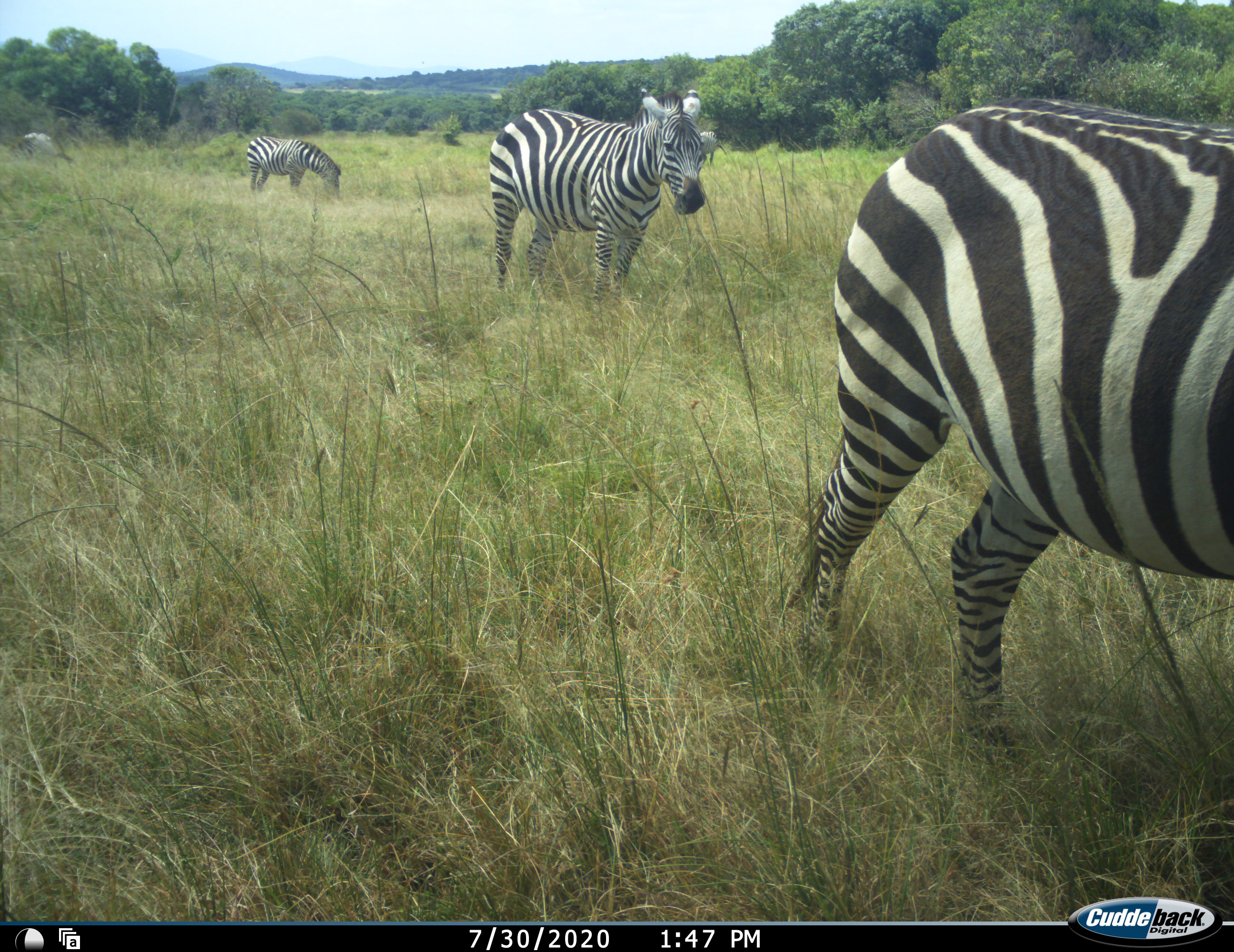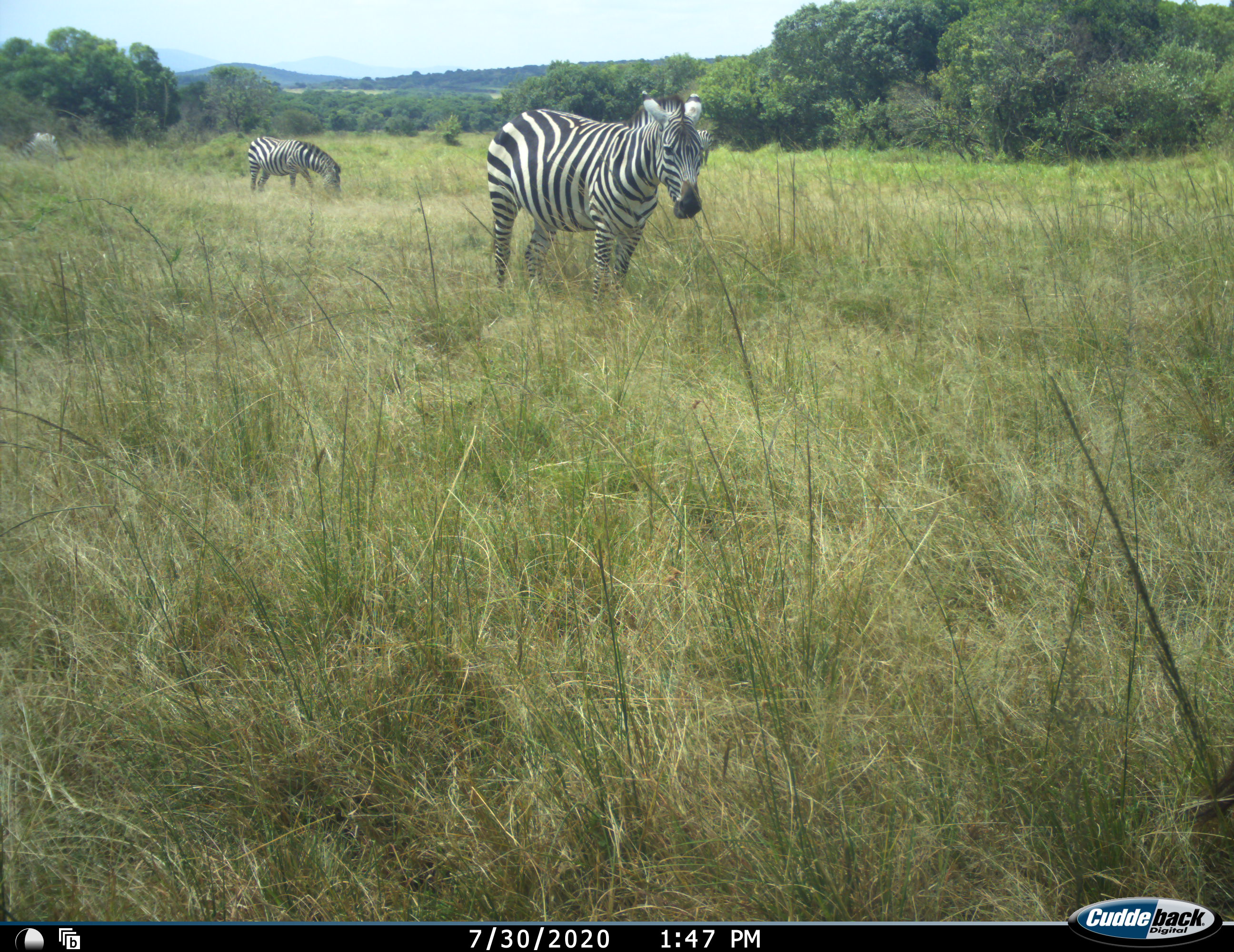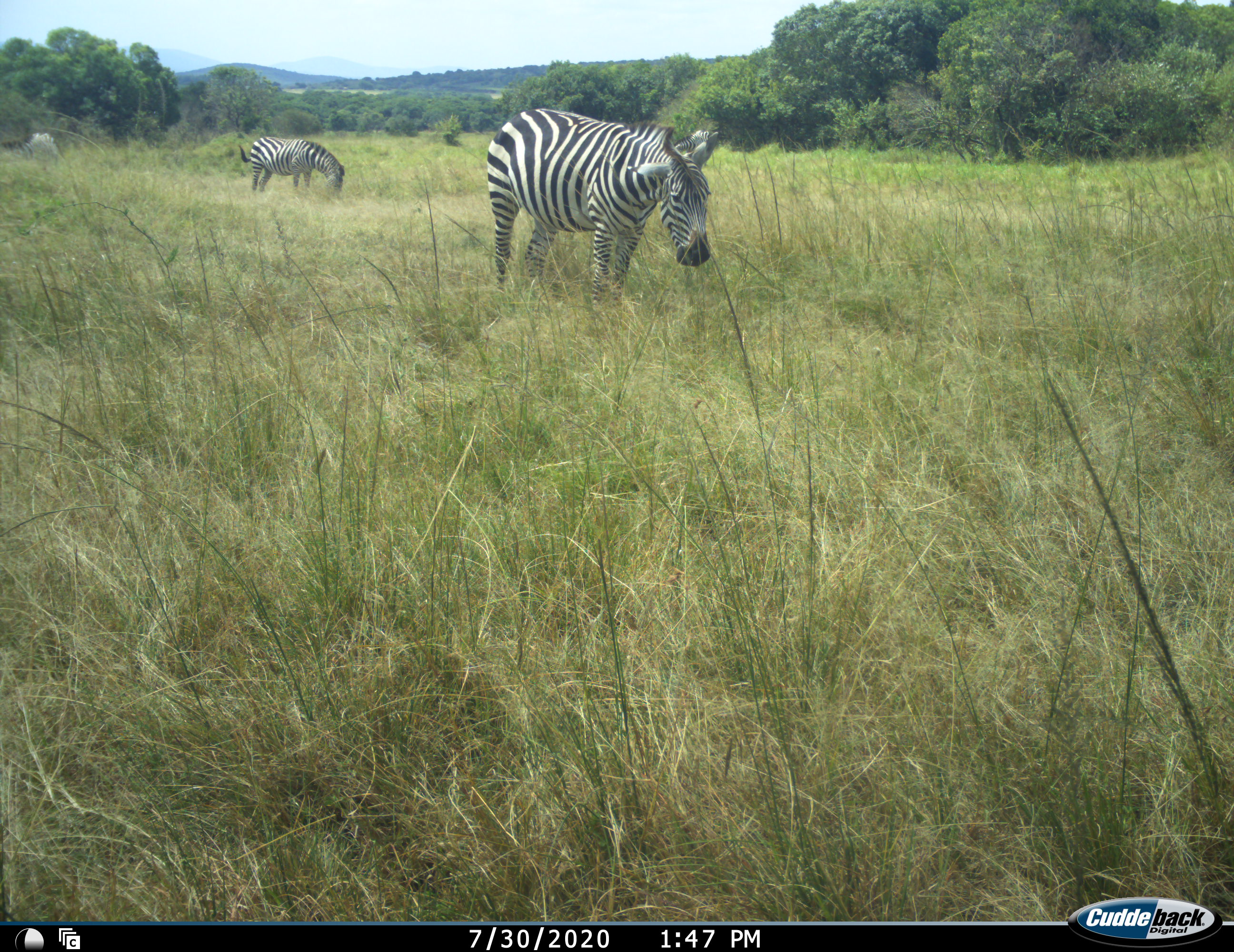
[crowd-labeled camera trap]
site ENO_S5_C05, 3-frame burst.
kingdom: Animalia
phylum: Chordata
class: Mammalia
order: Perissodactyla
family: Equidae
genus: Equus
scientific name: Equus quagga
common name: plains zebra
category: zebraplains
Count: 5.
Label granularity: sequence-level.